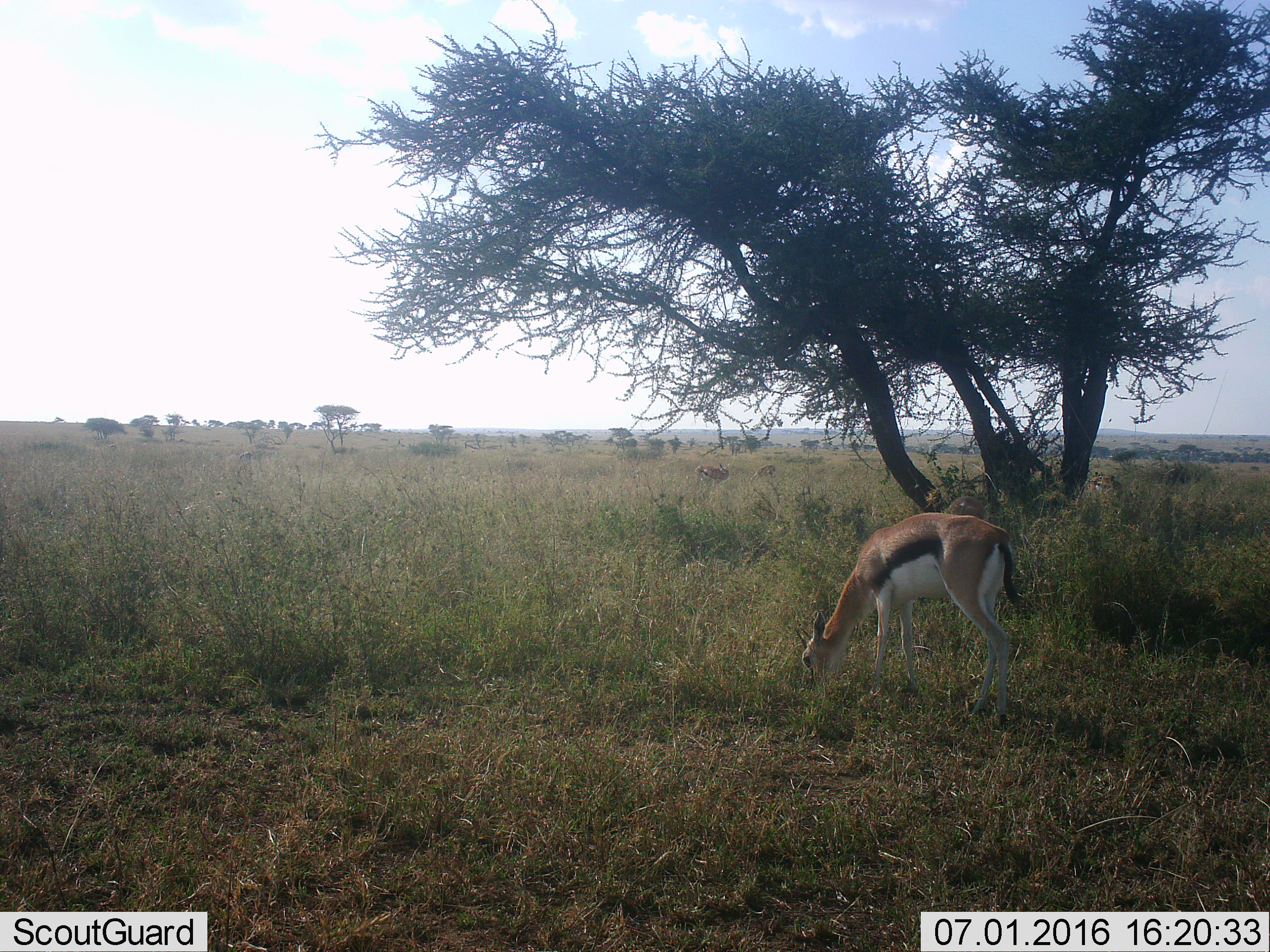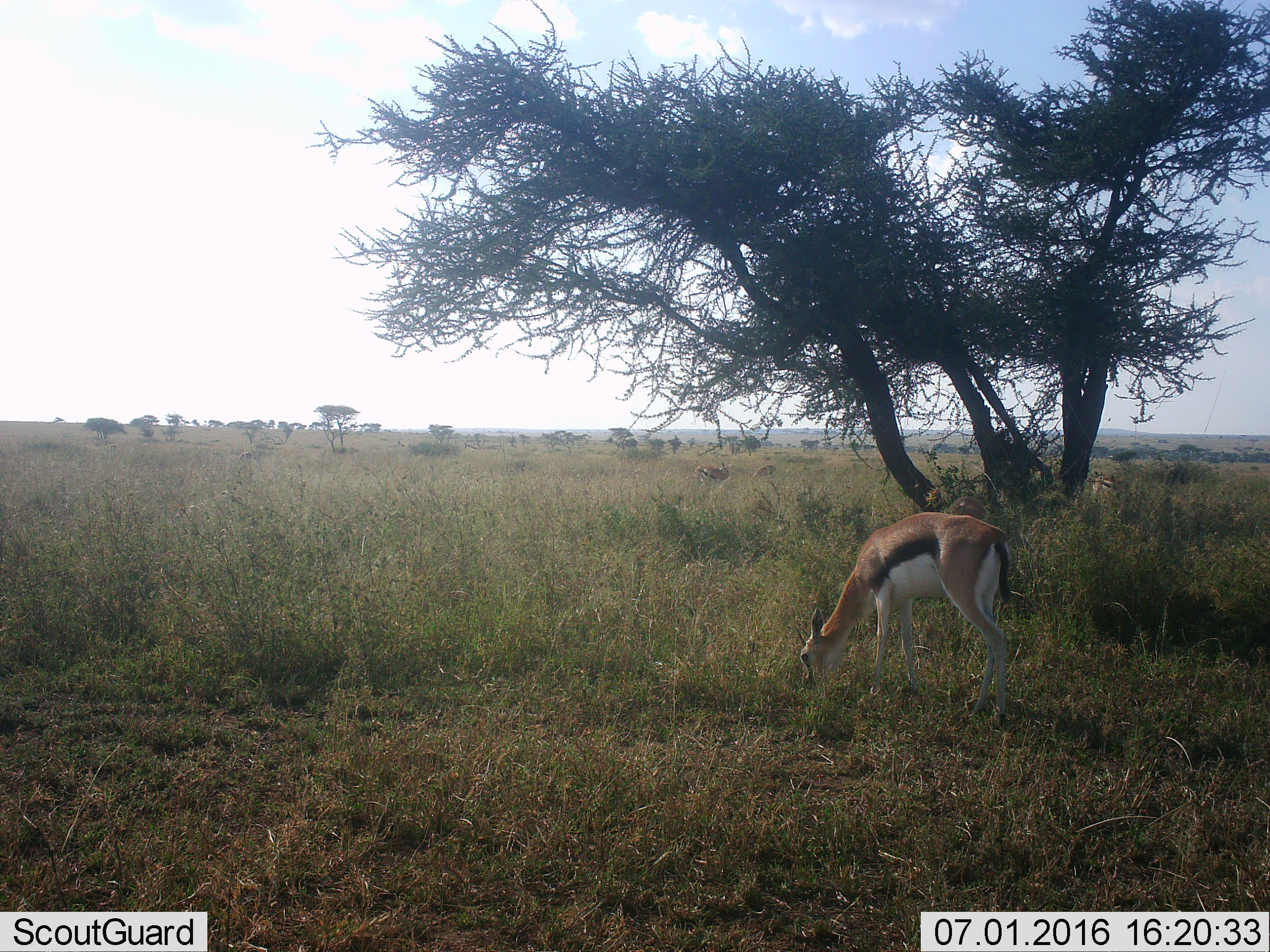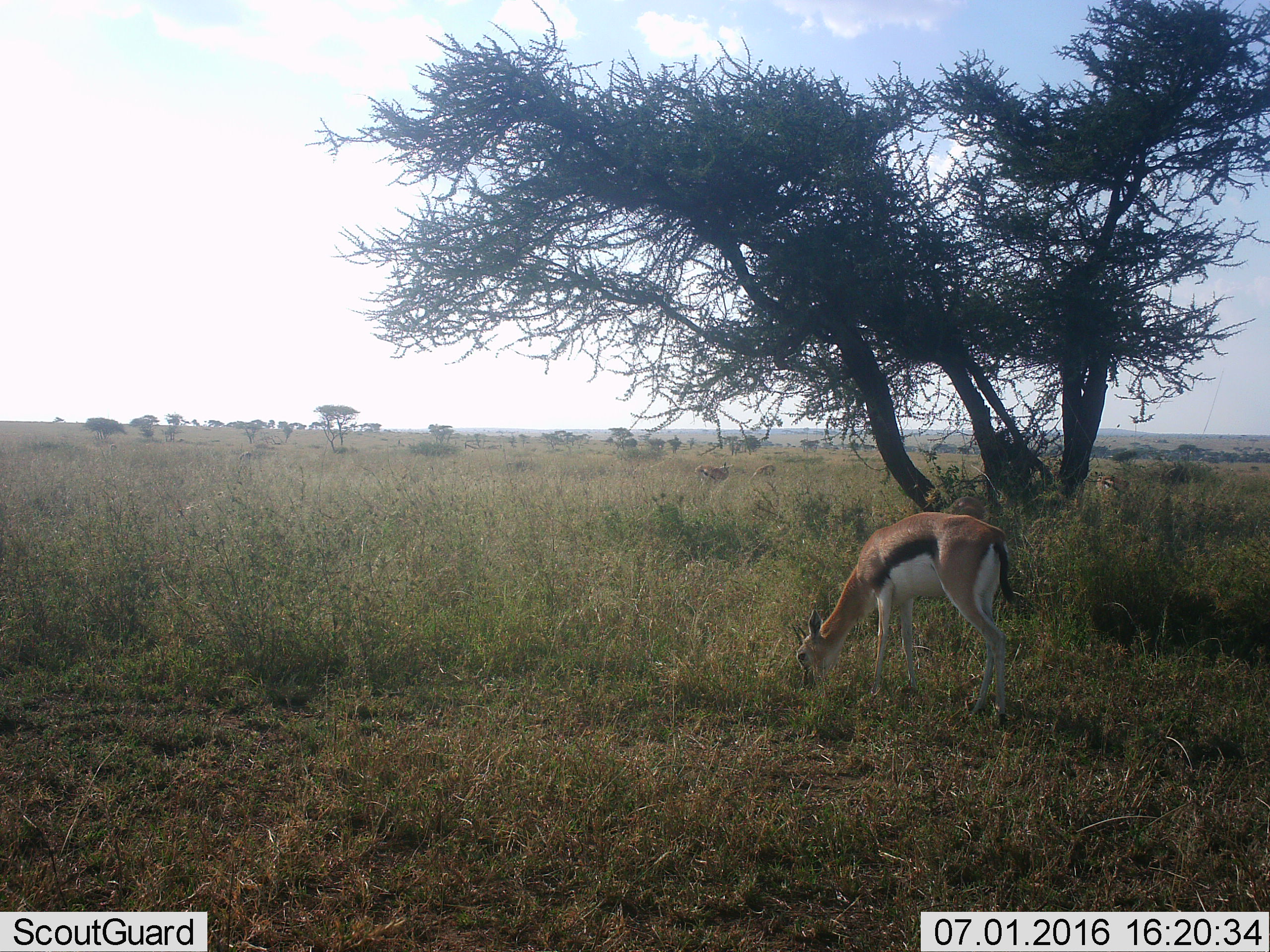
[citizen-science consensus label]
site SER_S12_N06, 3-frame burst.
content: unidentified animal